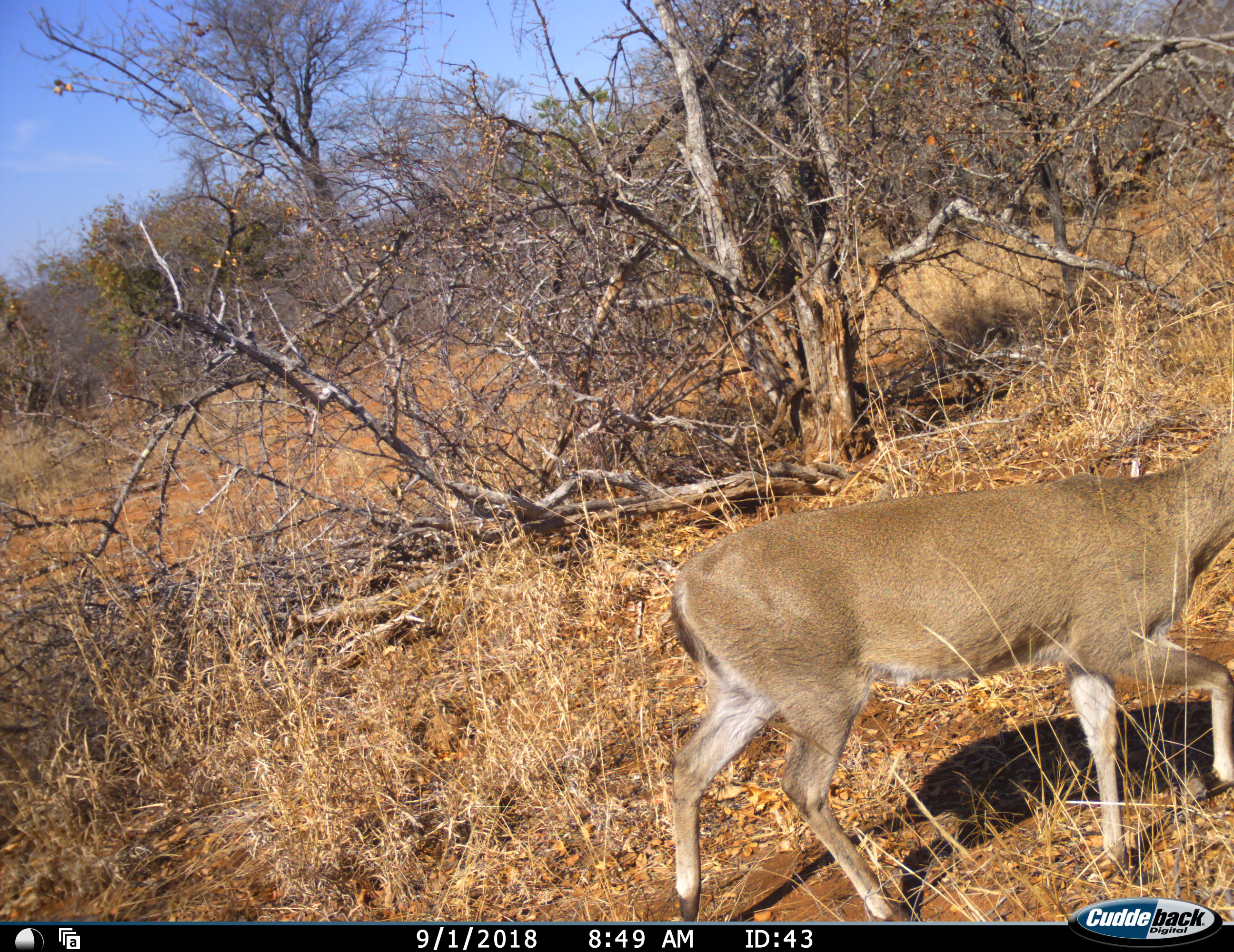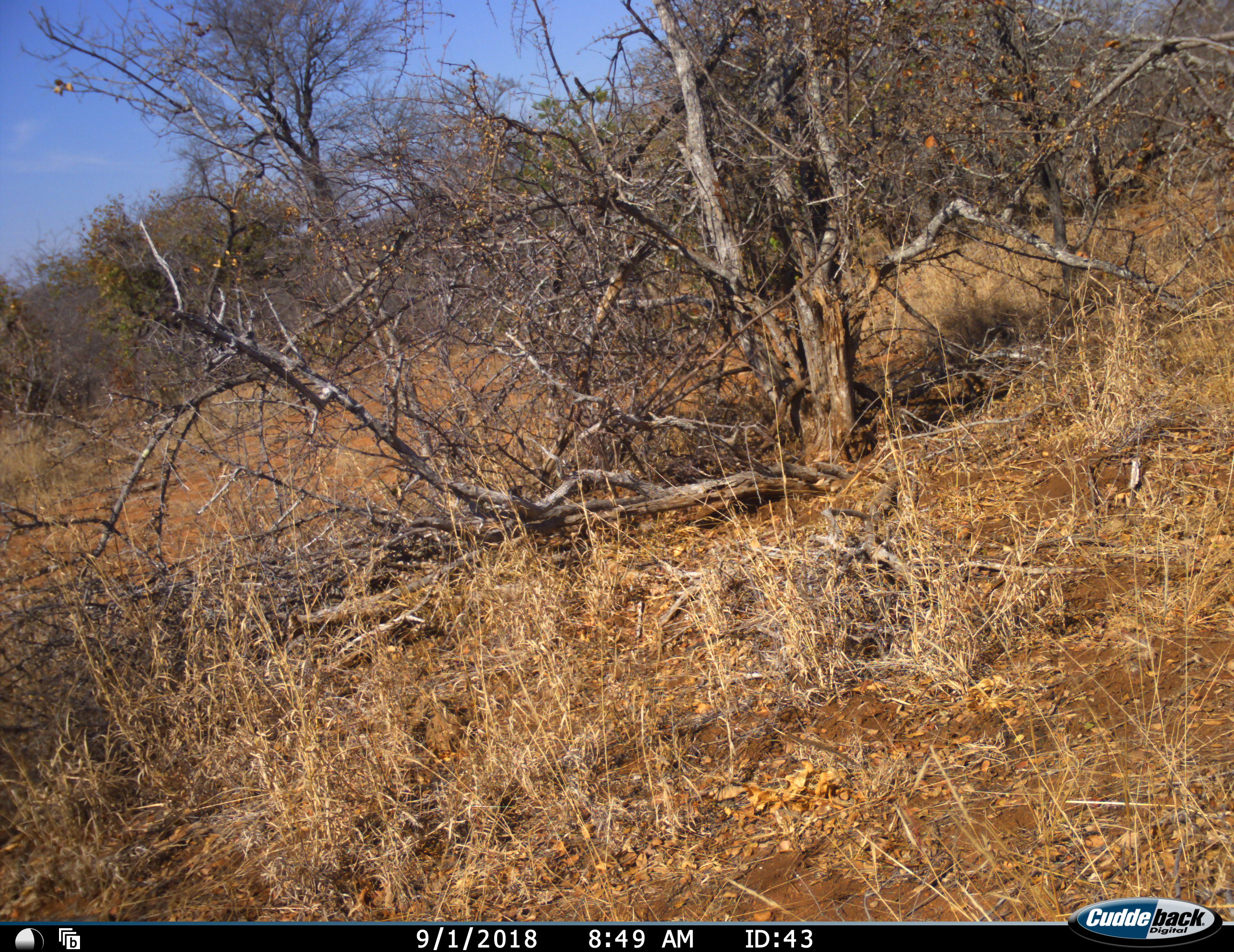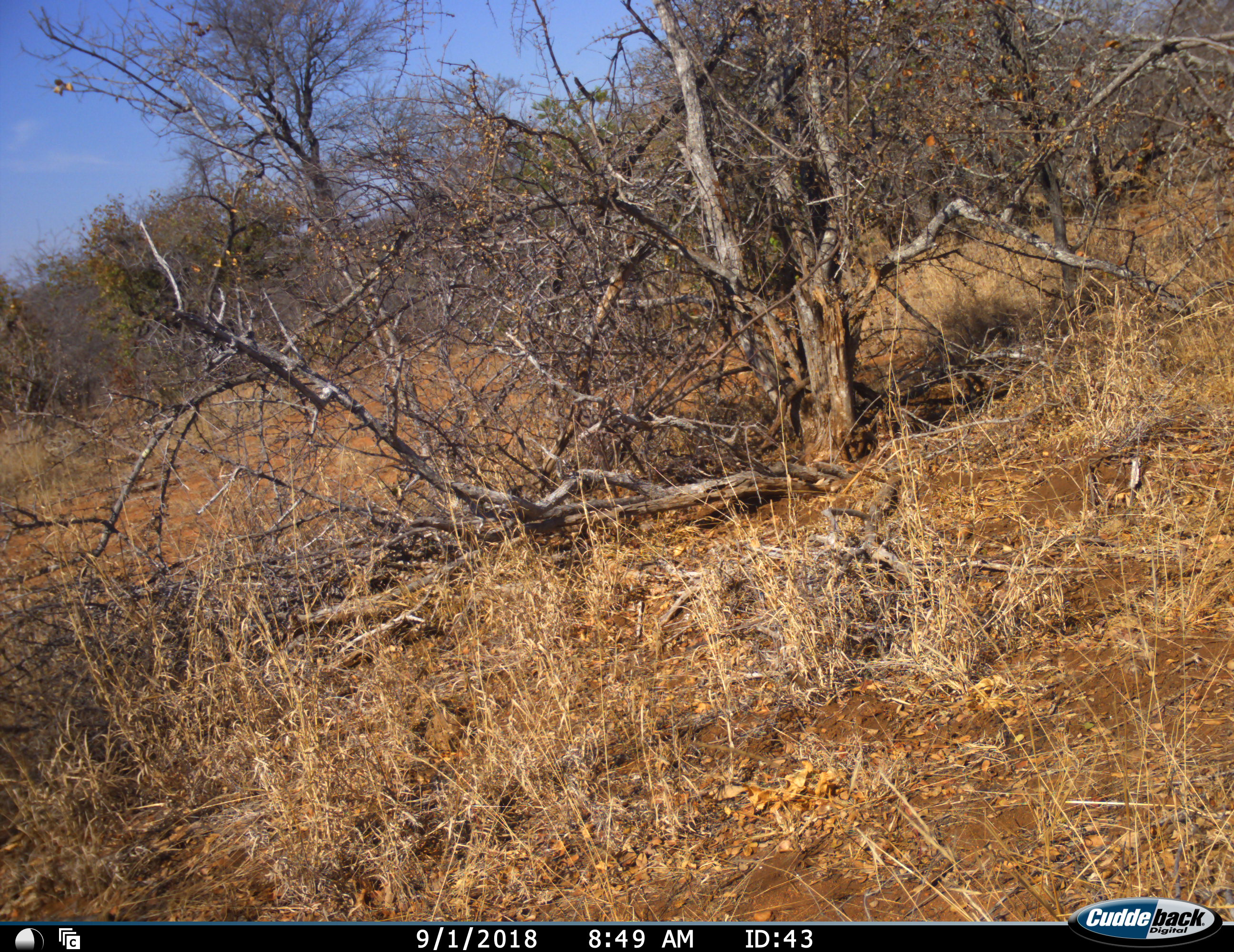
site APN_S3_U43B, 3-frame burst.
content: unidentified animal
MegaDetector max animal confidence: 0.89